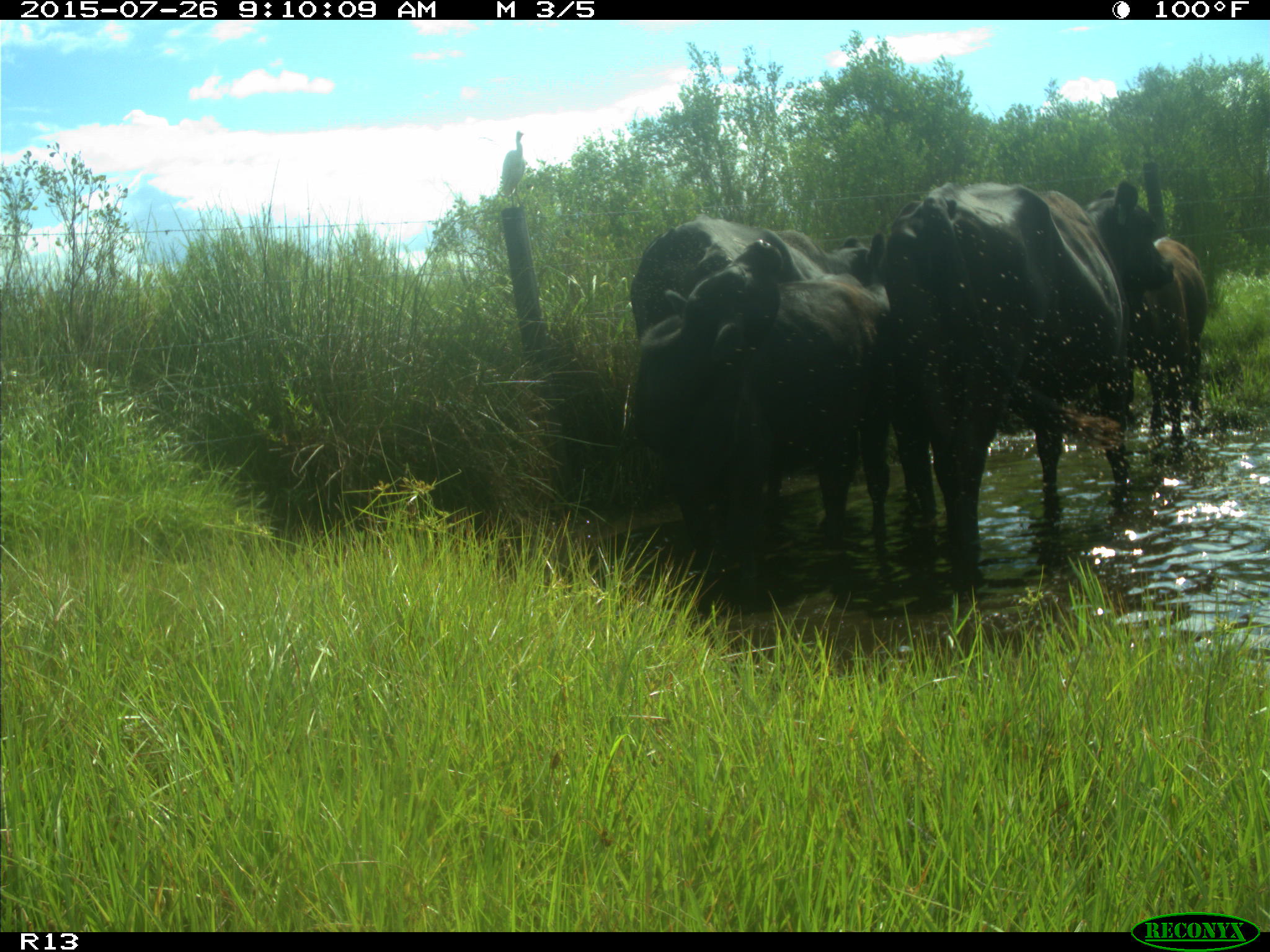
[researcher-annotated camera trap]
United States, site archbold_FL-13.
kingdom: Animalia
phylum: Chordata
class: Mammalia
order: Artiodactyla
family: Bovidae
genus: Bos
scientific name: Bos taurus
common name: domestic cow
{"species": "Bos taurus (domestic cow)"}